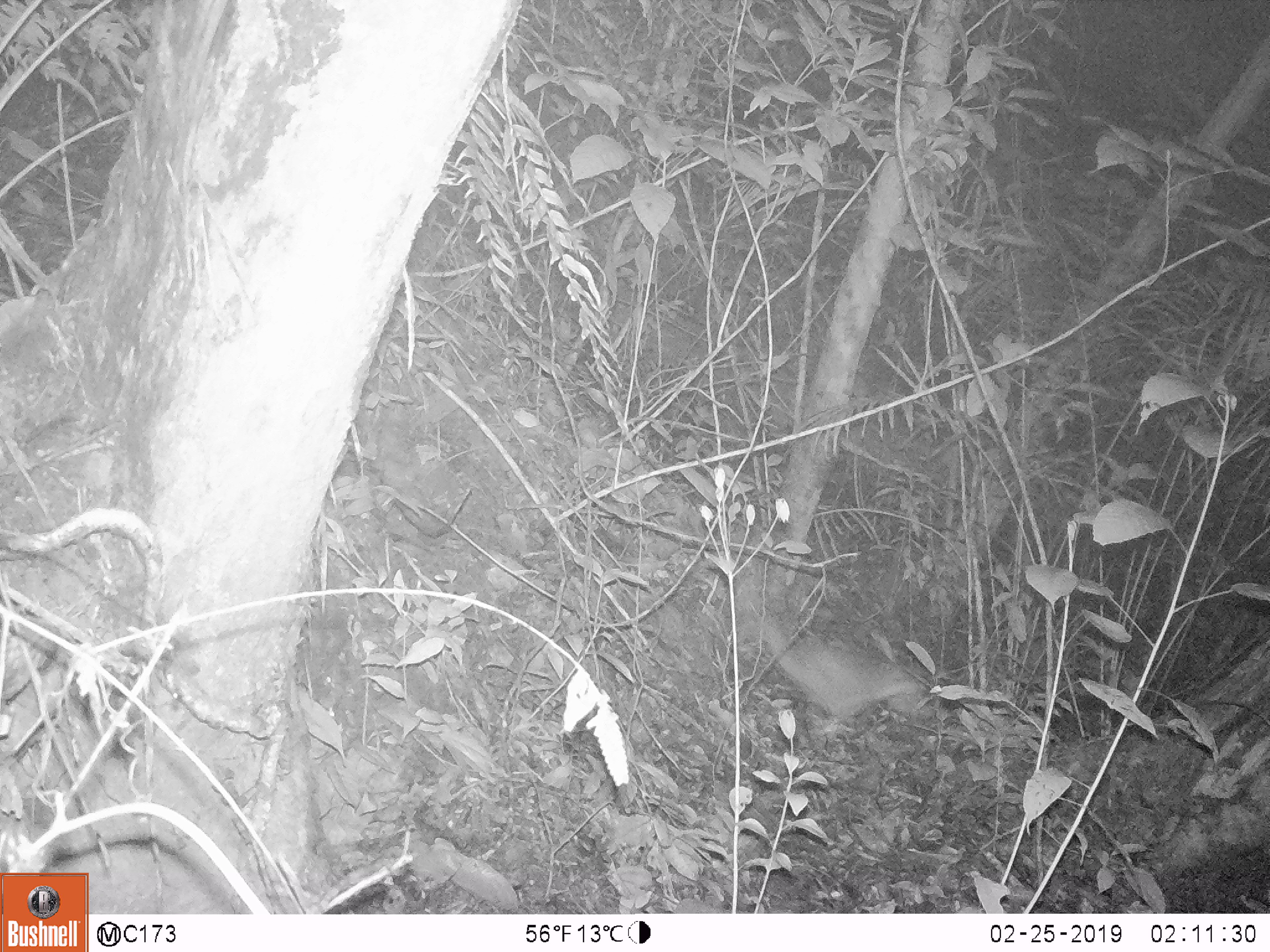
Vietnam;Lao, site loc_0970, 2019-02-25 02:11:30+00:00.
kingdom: Animalia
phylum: Chordata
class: Mammalia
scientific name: Mammalia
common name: mammal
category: unidentified small mammal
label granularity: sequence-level